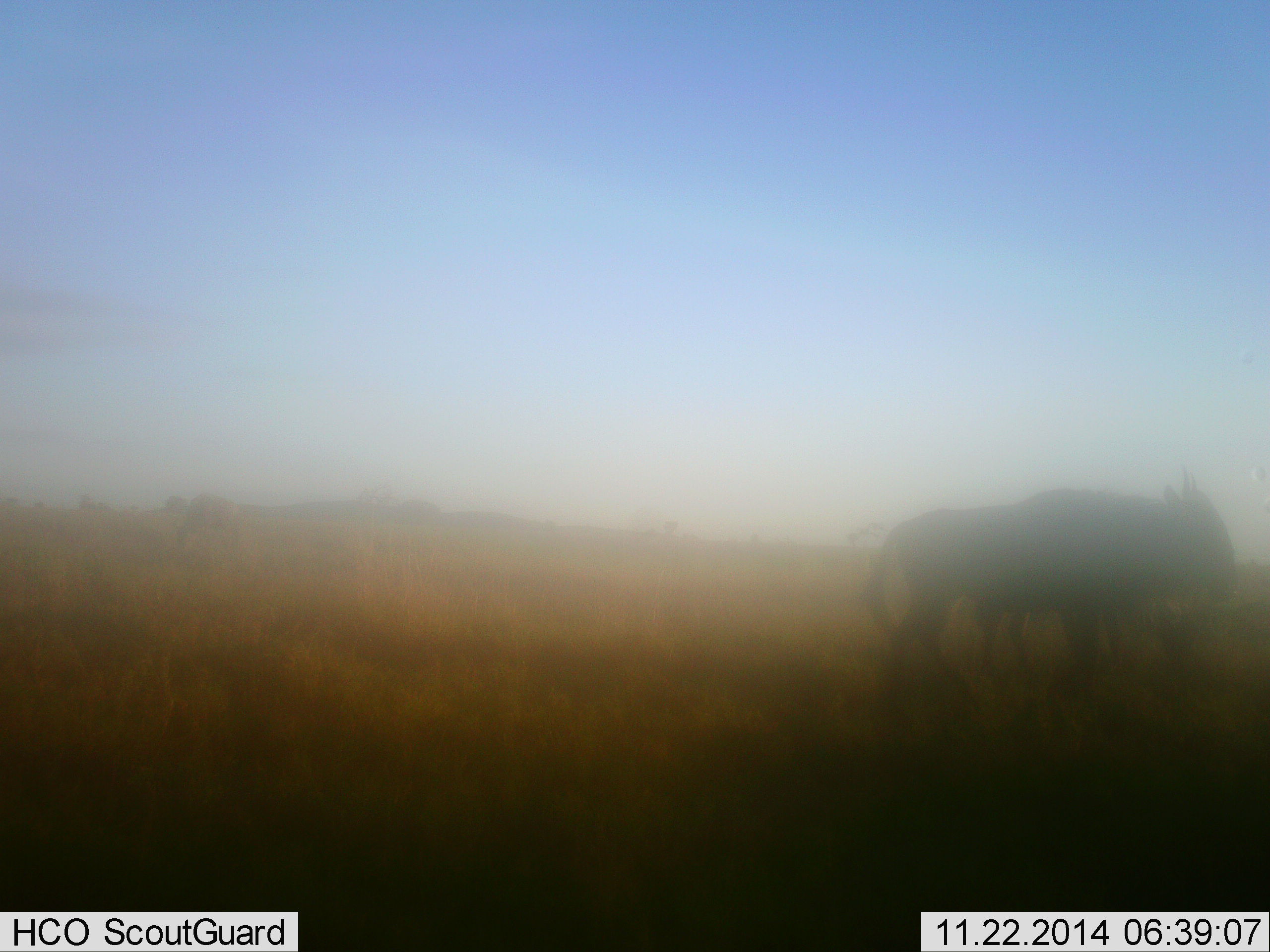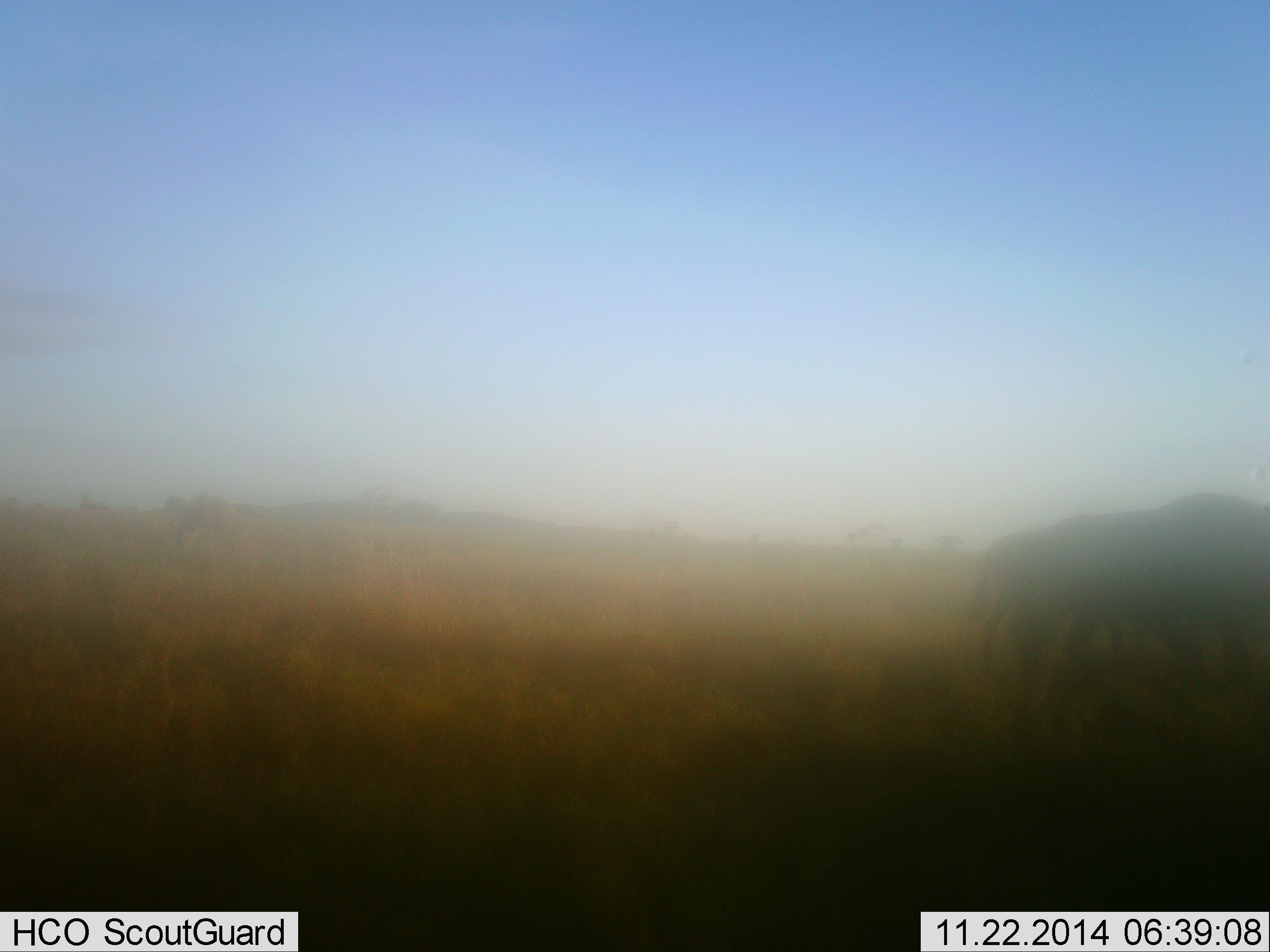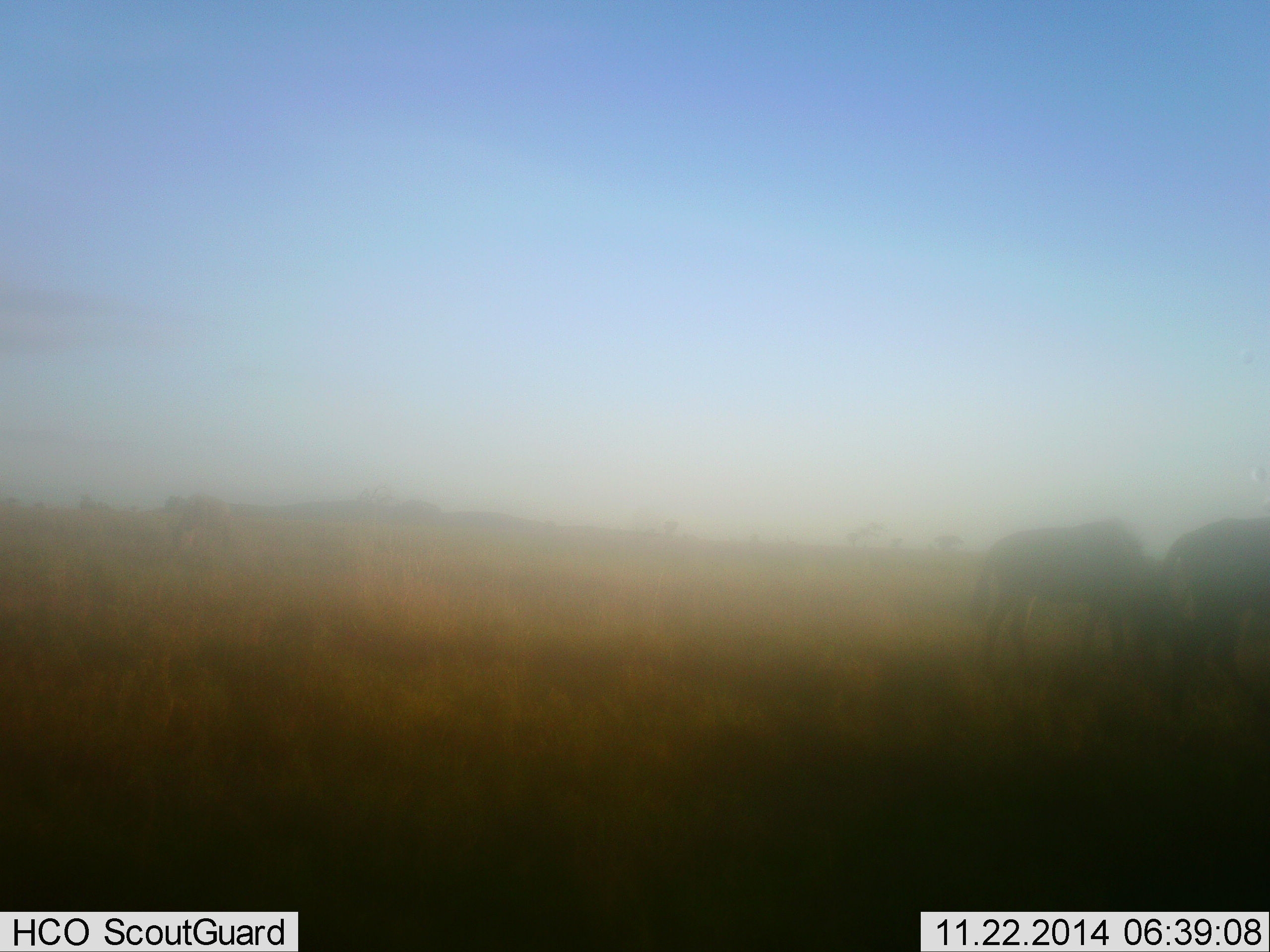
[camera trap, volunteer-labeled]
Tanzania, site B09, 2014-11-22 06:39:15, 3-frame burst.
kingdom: Animalia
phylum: Chordata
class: Mammalia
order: Artiodactyla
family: Bovidae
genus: Connochaetes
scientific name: Connochaetes taurinus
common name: blue wildebeest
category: wildebeest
Wildebeest (blue wildebeest) (Connochaetes taurinus), count 2. Behavior (volunteer vote fractions): standing 9%, resting 0%, moving 100%, interacting 0%. Young present (vote fraction): 0%. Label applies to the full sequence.